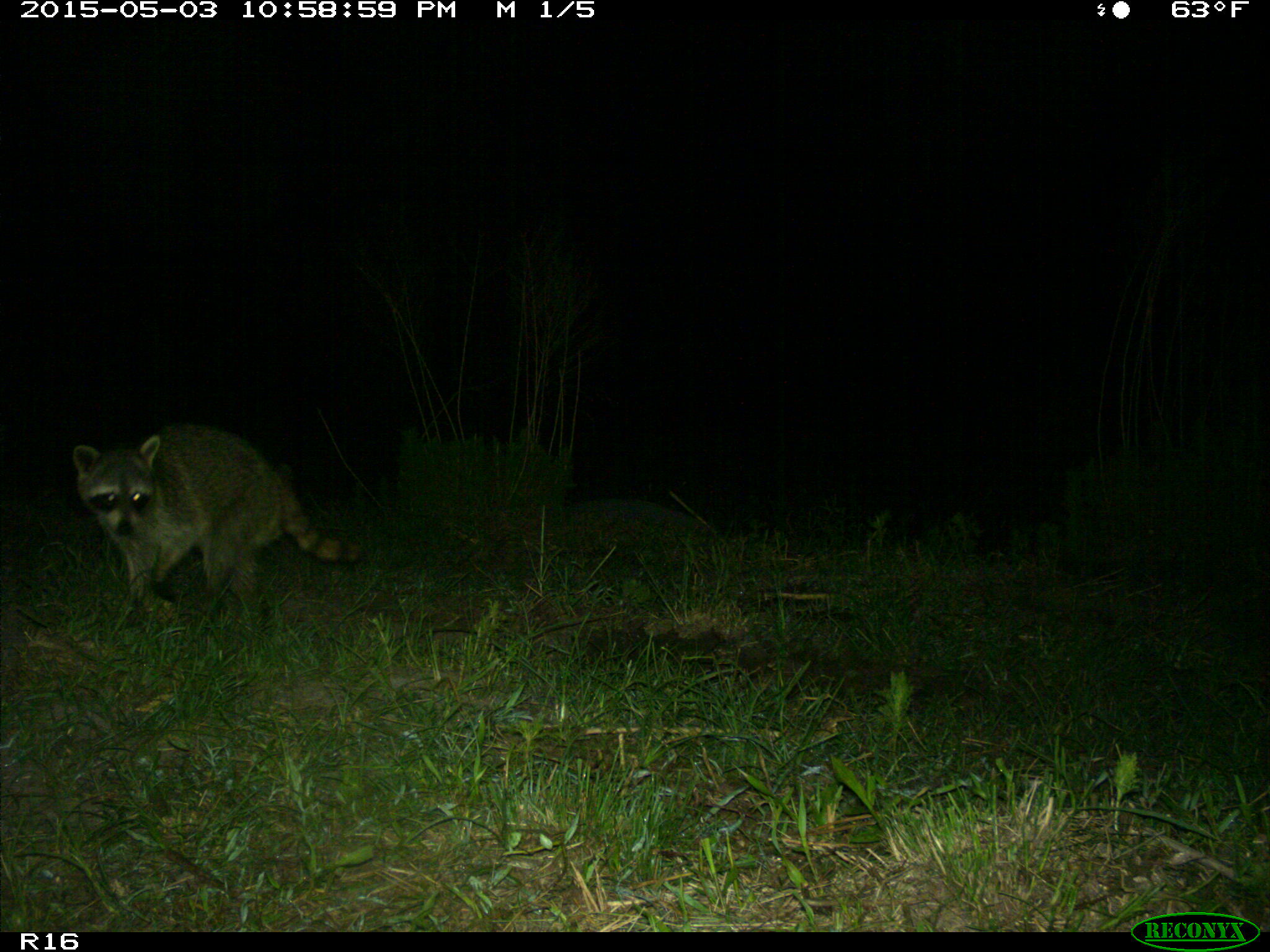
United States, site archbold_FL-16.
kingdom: Animalia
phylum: Chordata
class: Mammalia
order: Carnivora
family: Procyonidae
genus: Procyon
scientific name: Procyon lotor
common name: common raccoon